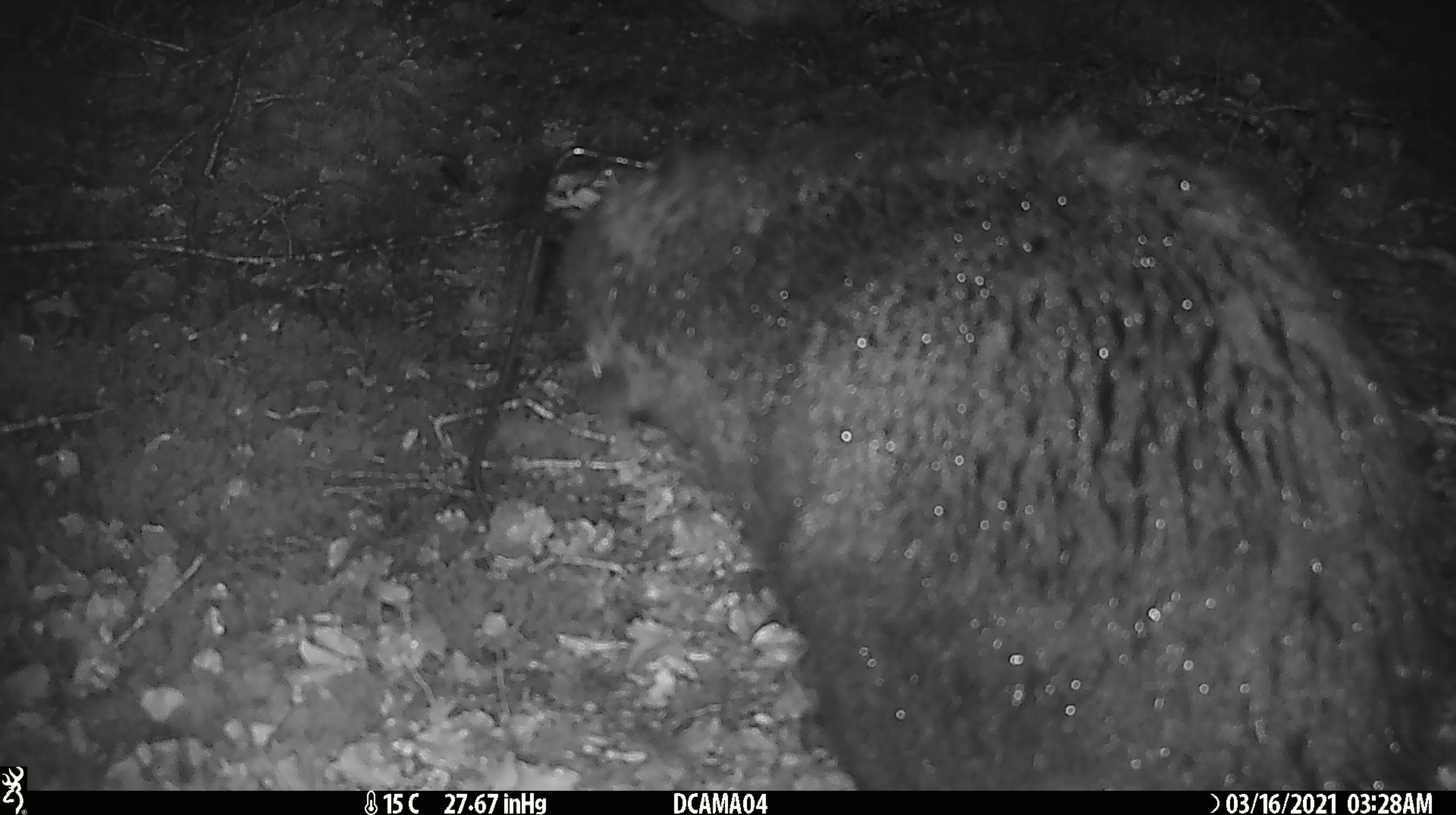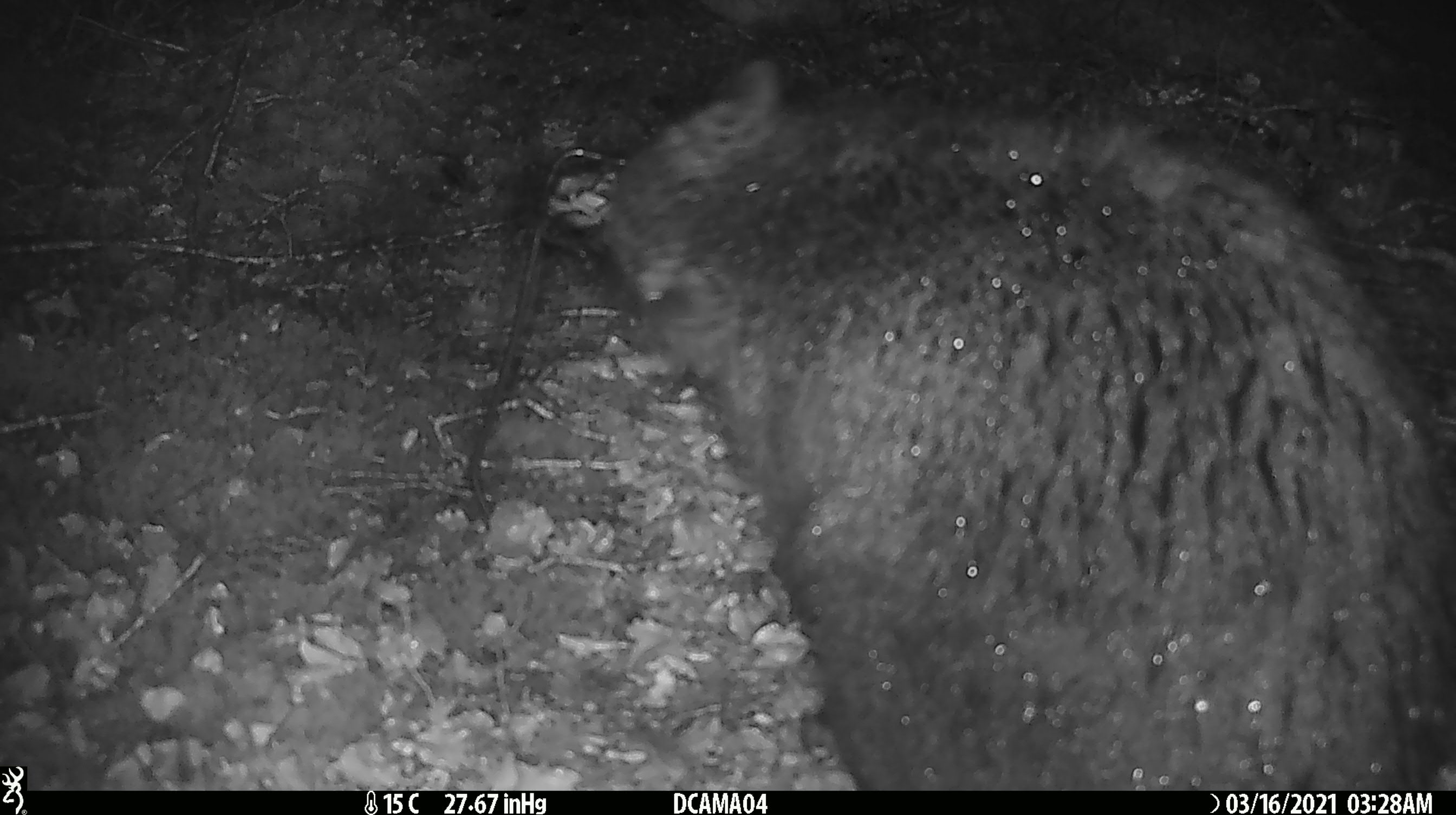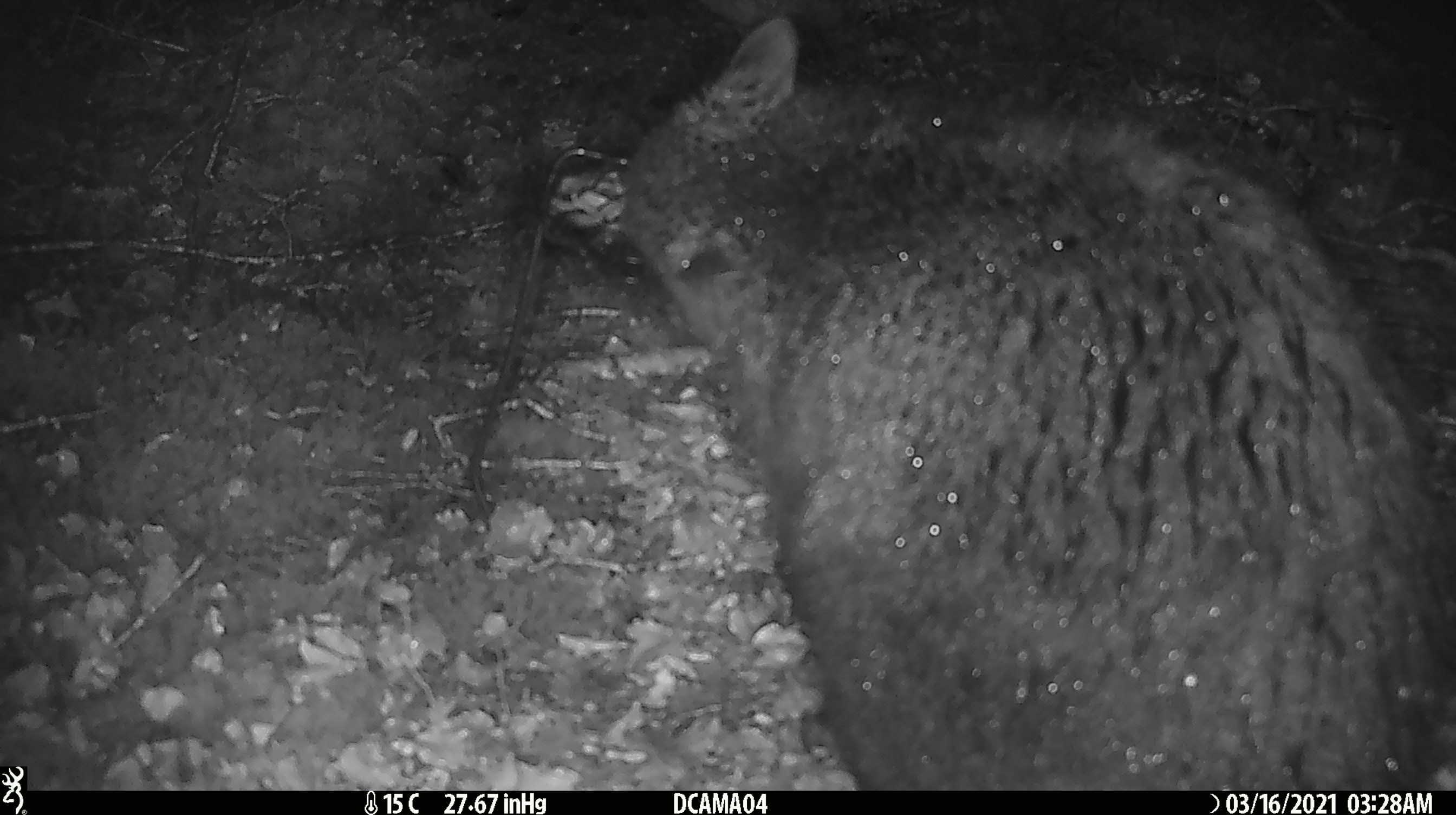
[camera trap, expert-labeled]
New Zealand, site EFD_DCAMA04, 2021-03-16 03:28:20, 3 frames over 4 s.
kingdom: Animalia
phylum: Chordata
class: Mammalia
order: Diprotodontia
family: Phalangeridae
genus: Trichosurus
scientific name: Trichosurus vulpecula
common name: common brushtail possum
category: possum